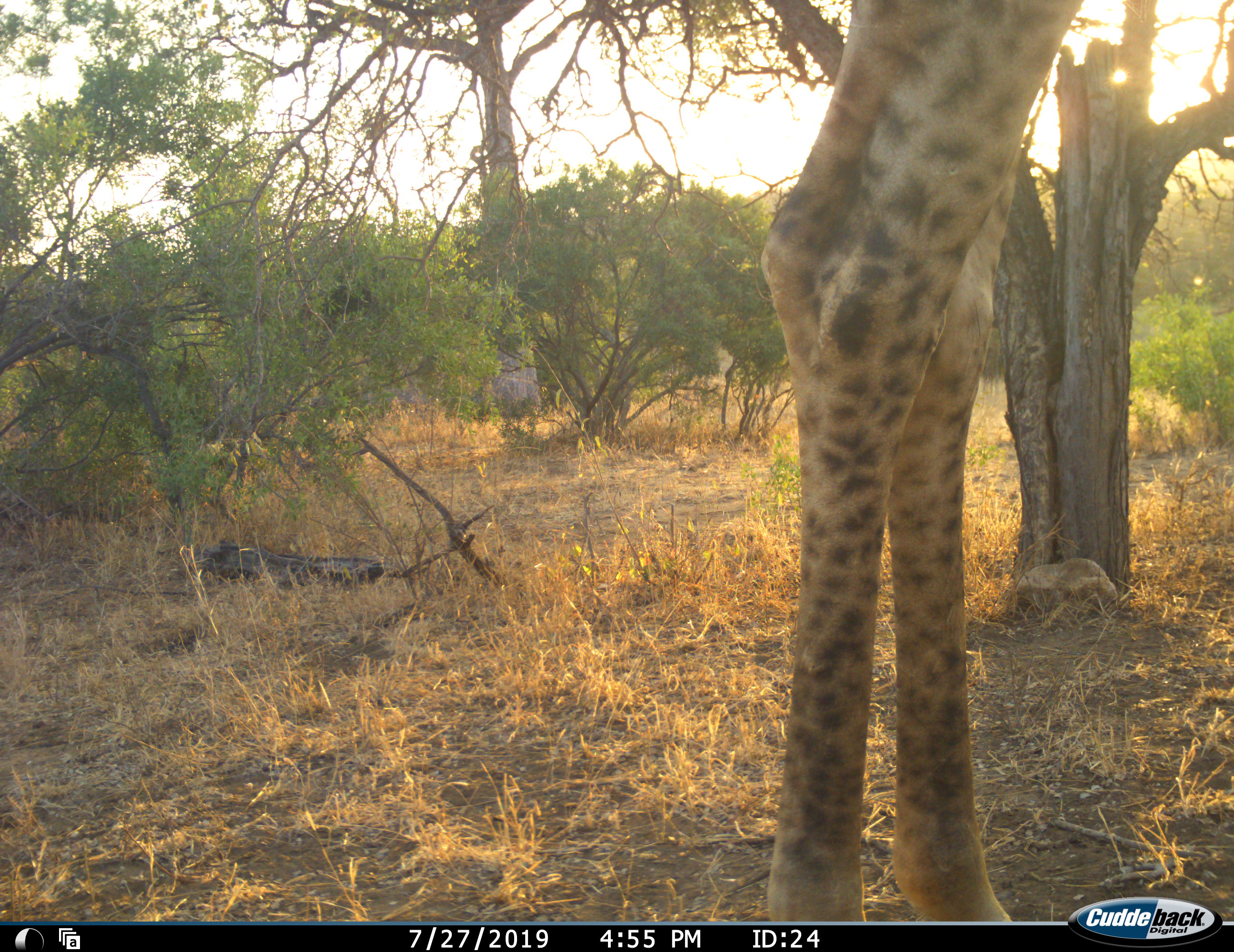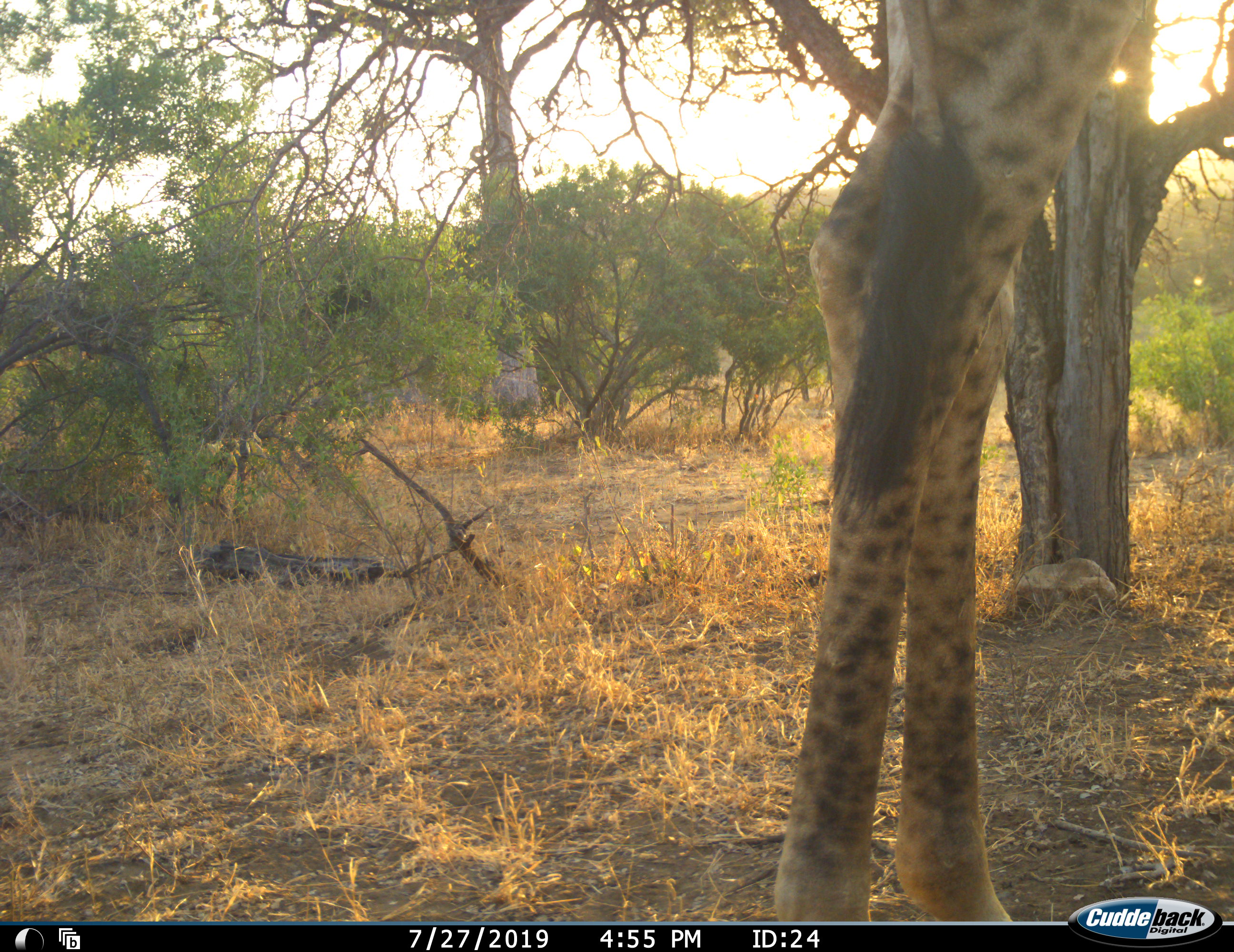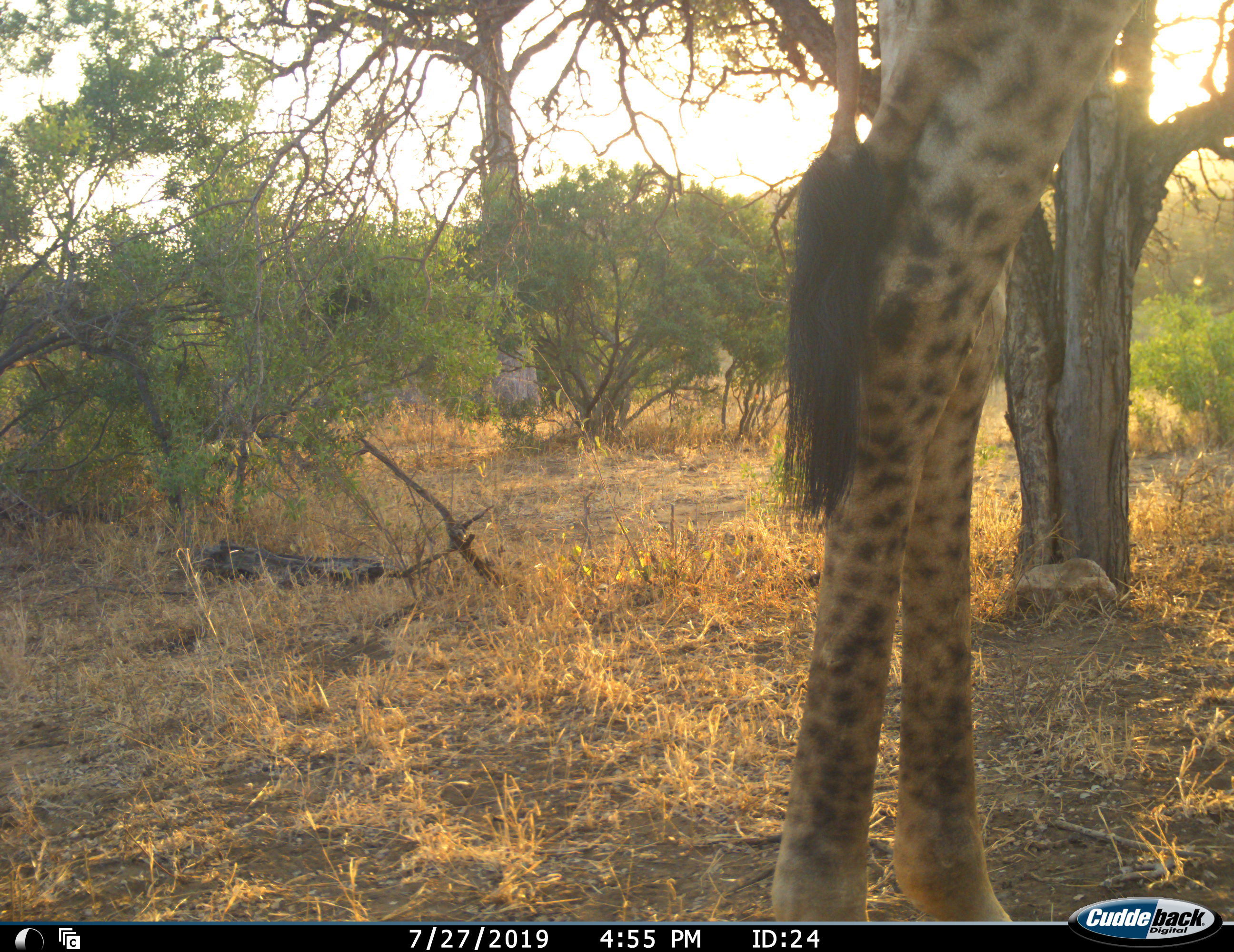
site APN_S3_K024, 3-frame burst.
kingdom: Animalia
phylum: Chordata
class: Mammalia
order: Artiodactyla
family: Giraffidae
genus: Giraffa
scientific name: Giraffa camelopardalis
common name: giraffe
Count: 1.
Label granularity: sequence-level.